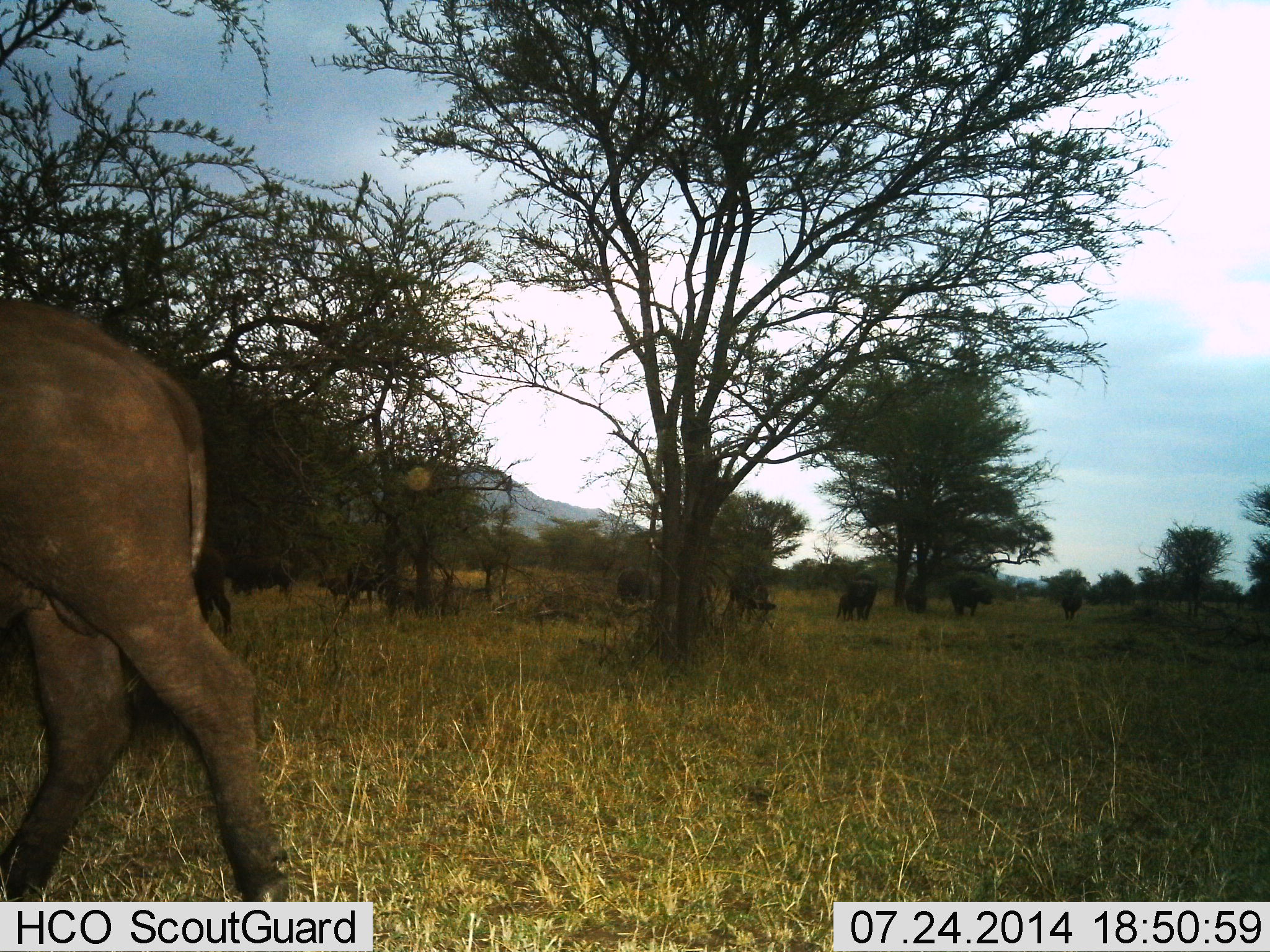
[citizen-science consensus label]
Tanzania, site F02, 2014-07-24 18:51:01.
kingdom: Animalia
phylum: Chordata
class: Mammalia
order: Artiodactyla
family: Bovidae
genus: Syncerus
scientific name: Syncerus caffer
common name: cape buffalo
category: buffalo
Buffalo (cape buffalo) (Syncerus caffer), count 6. Behavior (volunteer vote fractions): standing 30%, resting 0%, moving 80%, interacting 0%. Young present (vote fraction): 0%. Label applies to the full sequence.